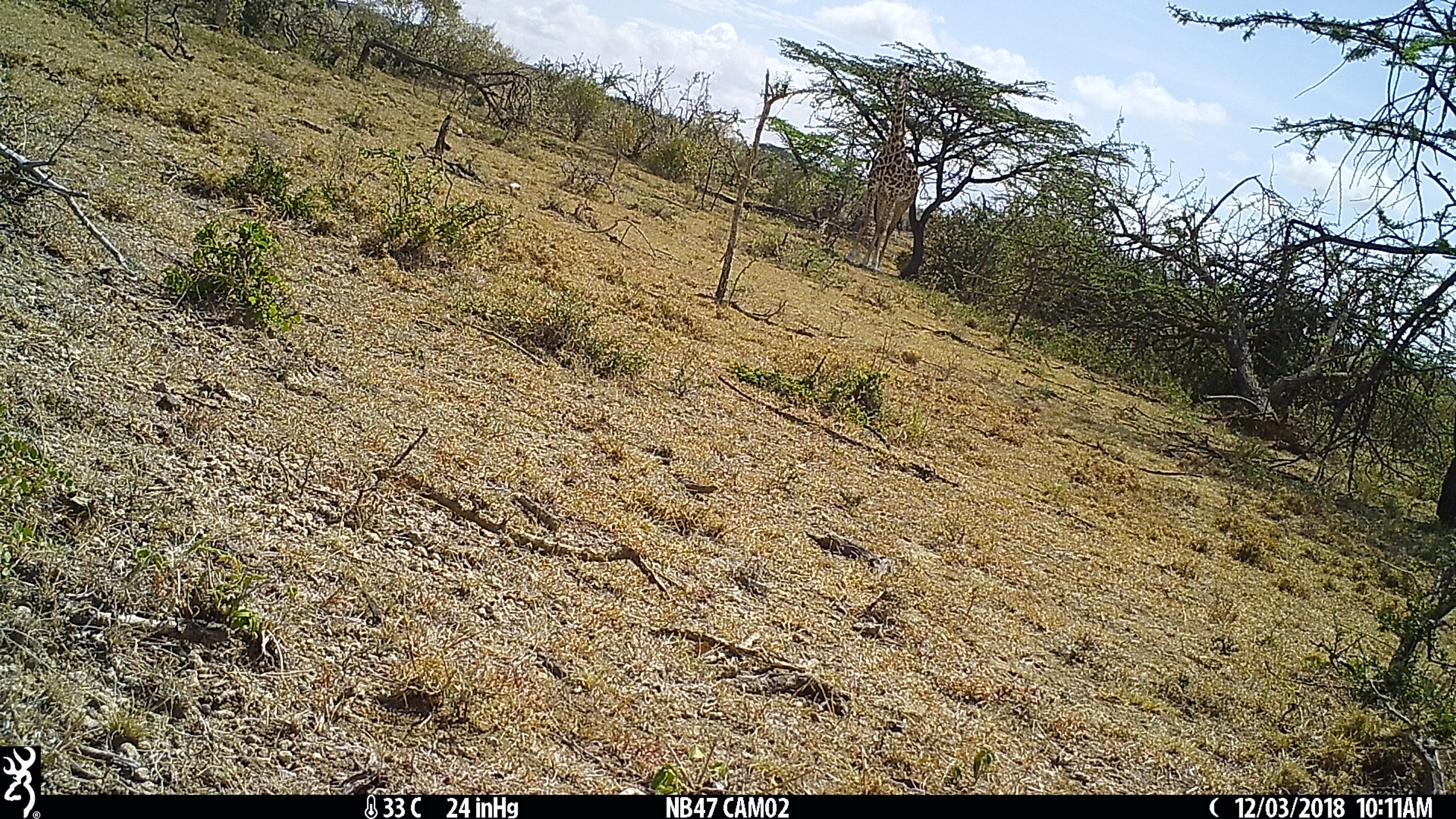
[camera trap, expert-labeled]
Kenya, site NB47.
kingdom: Animalia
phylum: Chordata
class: Mammalia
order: Artiodactyla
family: Giraffidae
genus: Giraffa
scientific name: Giraffa camelopardalis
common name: northern giraffe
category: giraffe